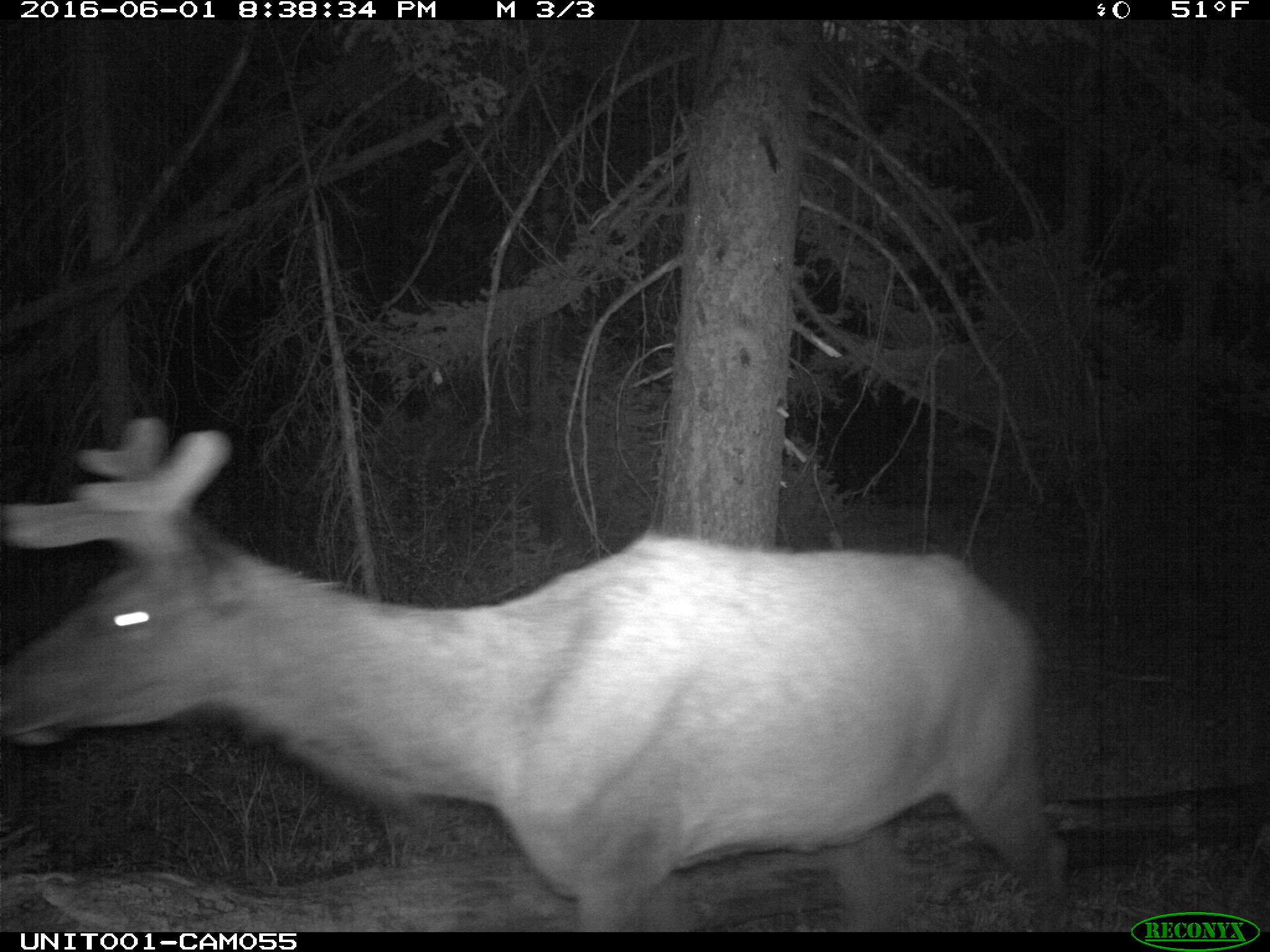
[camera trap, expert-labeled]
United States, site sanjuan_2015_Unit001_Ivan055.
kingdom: Animalia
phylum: Chordata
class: Mammalia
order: Artiodactyla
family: Cervidae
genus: Cervus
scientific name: Cervus elaphus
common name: red deer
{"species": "Cervus elaphus (red deer)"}